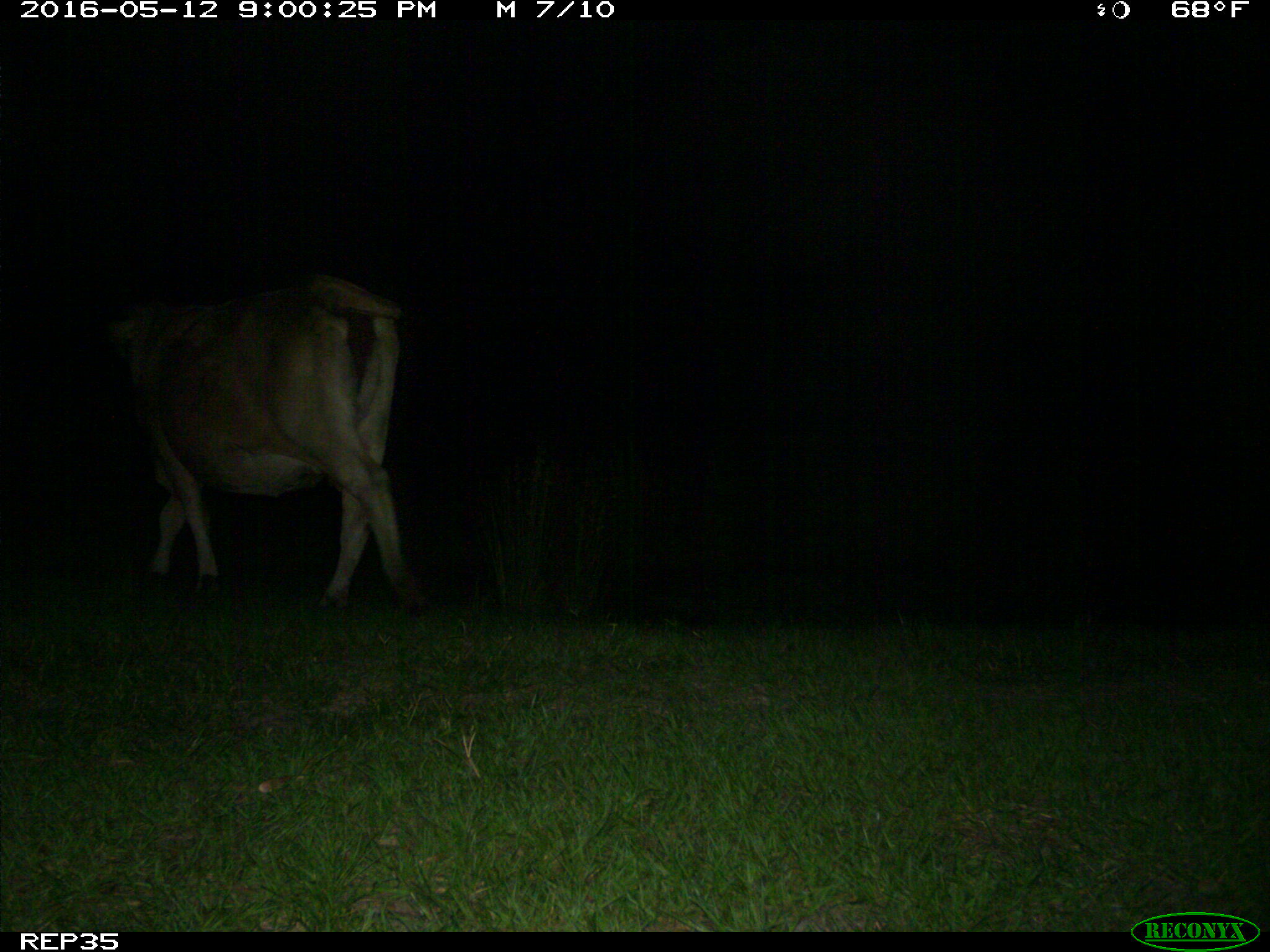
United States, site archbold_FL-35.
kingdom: Animalia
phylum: Chordata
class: Mammalia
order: Artiodactyla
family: Bovidae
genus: Bos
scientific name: Bos taurus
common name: domestic cow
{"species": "Bos taurus (domestic cow)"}